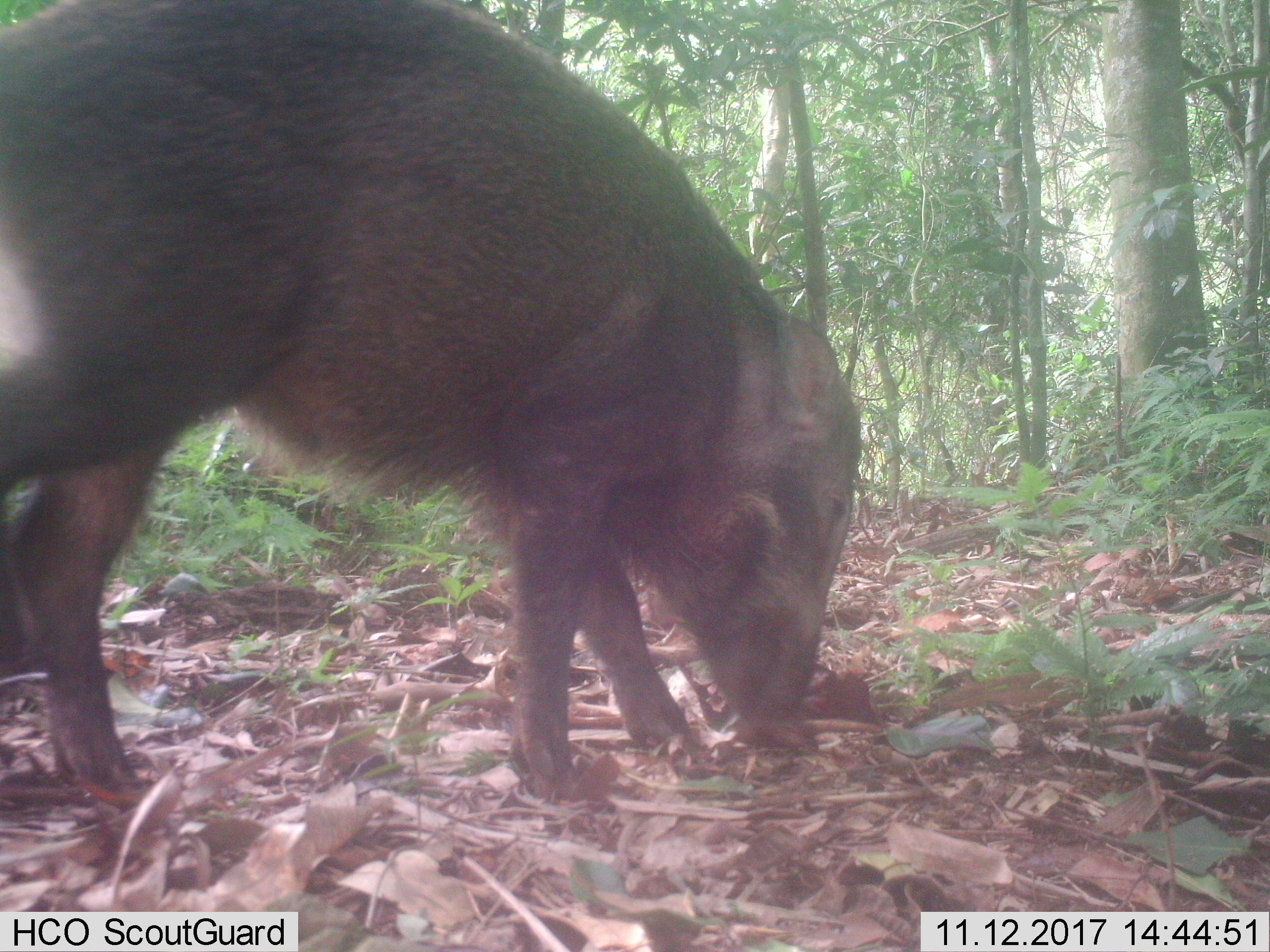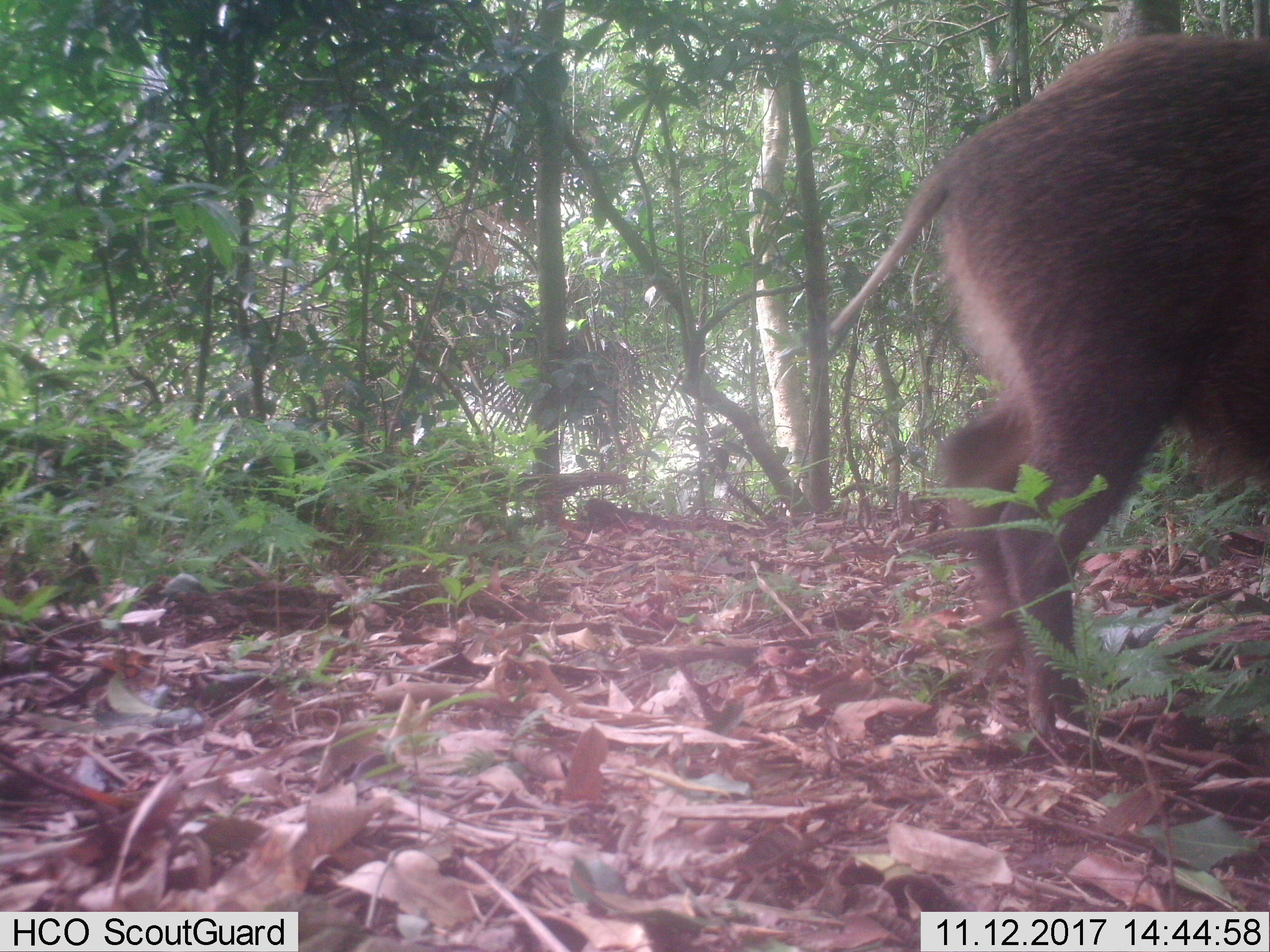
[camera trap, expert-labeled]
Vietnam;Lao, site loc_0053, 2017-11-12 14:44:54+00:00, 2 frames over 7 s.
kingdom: Animalia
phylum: Chordata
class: Mammalia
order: Artiodactyla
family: Suidae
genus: Sus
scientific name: Sus scrofa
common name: eurasian wild pig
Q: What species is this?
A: Eurasian wild pig (Sus scrofa).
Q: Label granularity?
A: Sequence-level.